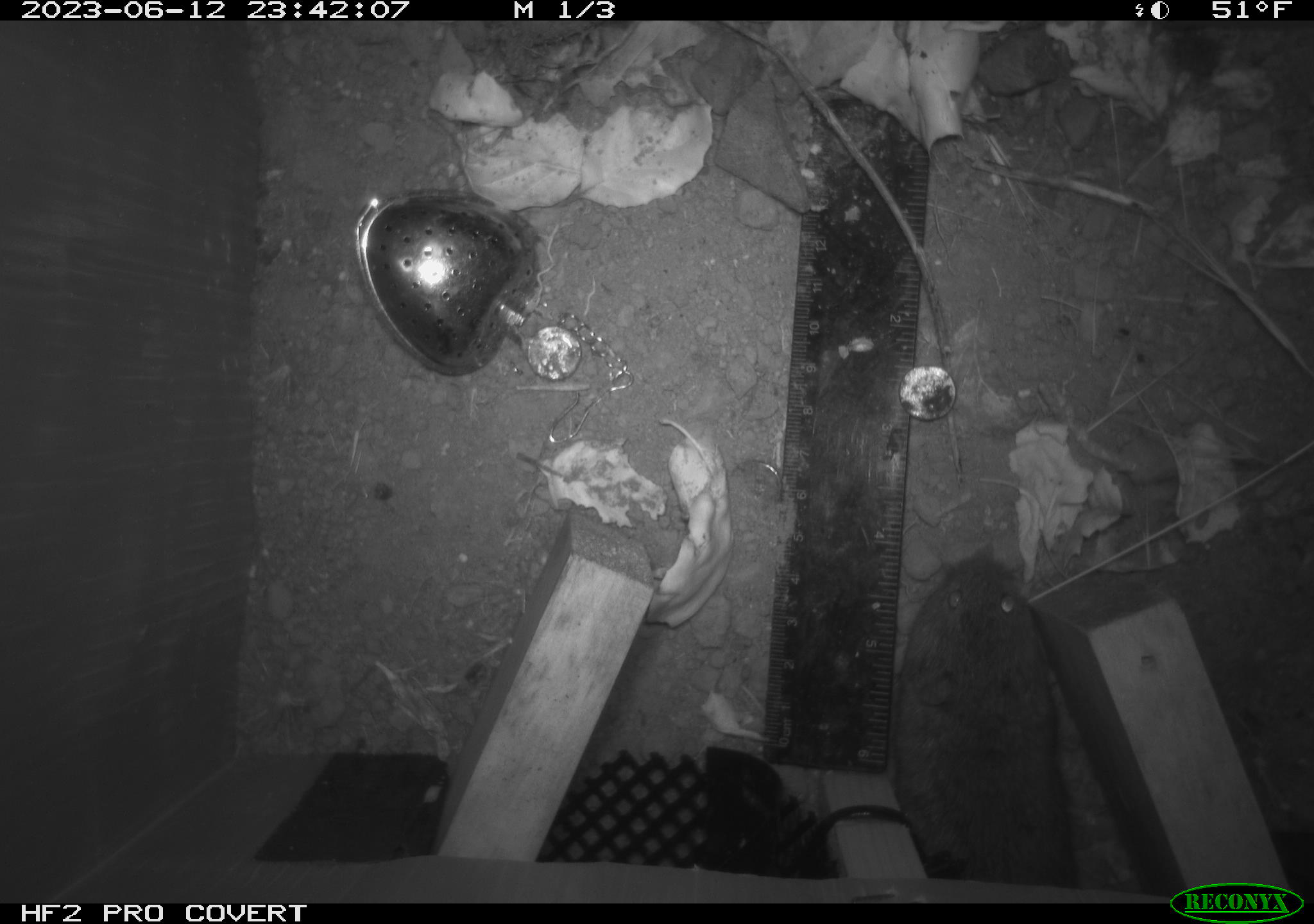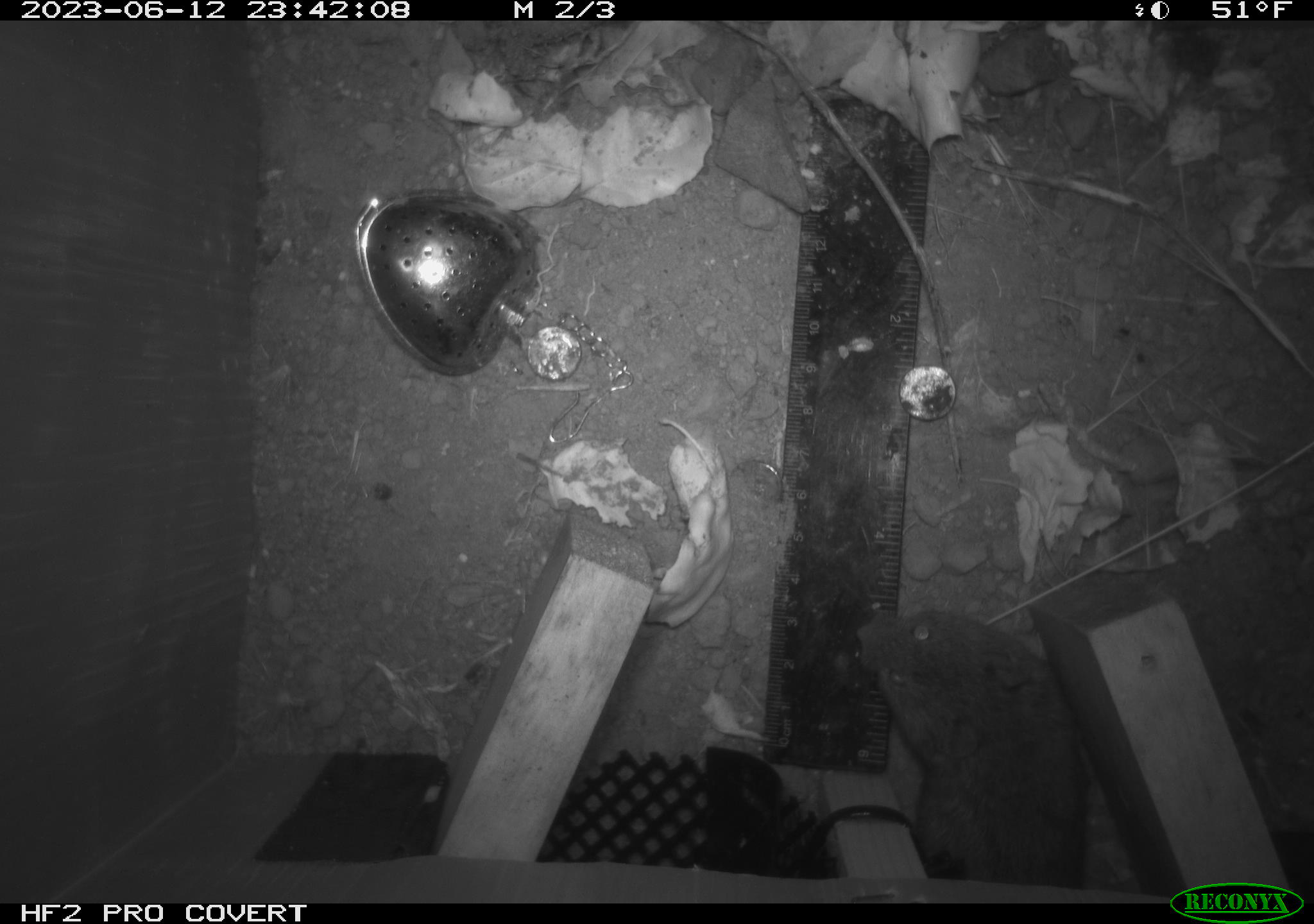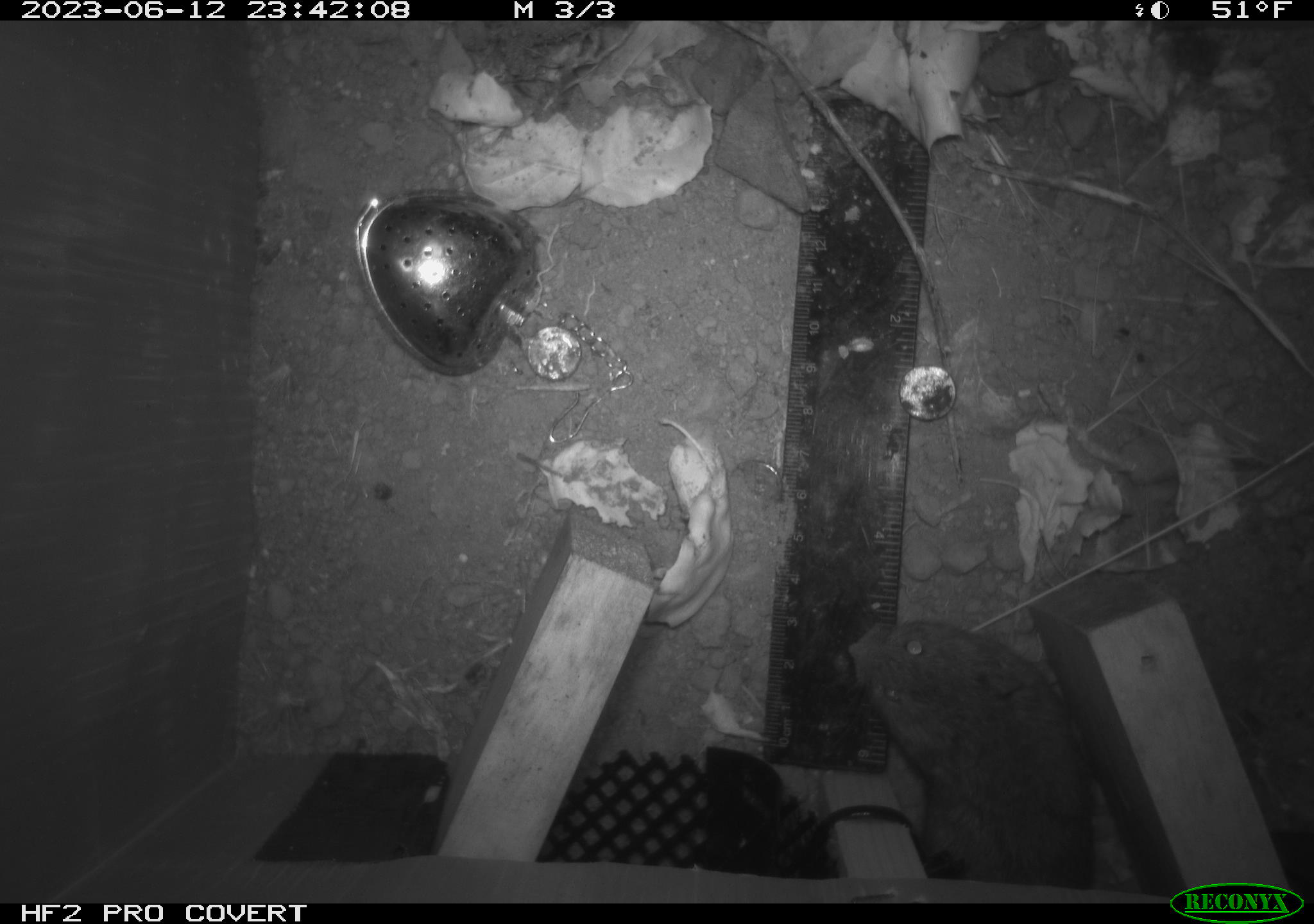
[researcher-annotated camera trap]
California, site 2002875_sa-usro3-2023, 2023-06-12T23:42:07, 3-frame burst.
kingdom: Animalia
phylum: Chordata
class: Mammalia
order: Rodentia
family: Cricetidae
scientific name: Arvicolinae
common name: voles, lemmings, and muskrats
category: arvicolinae subfamily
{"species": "arvicolinae subfamily (voles, lemmings, and muskrats) (Arvicolinae)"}